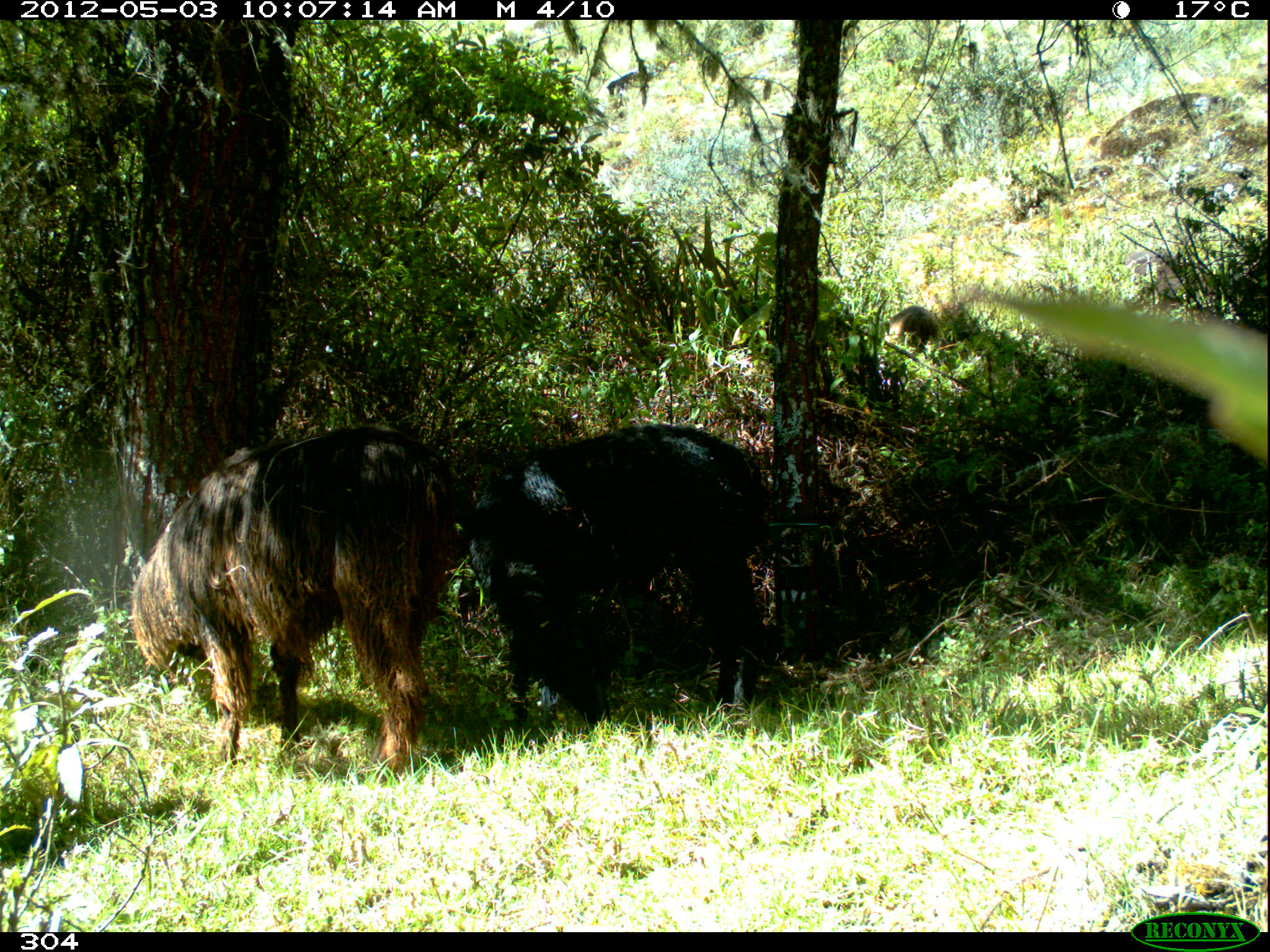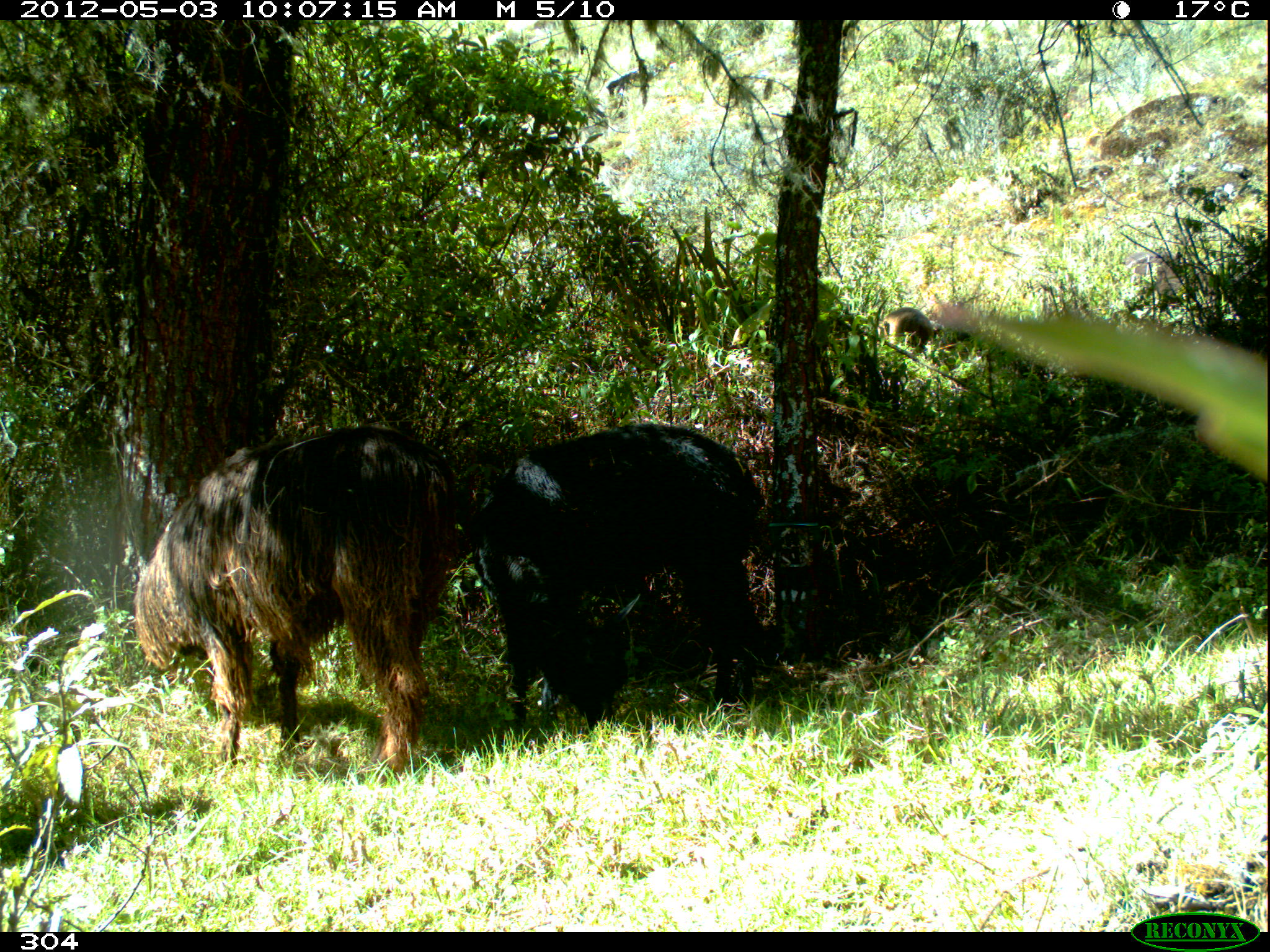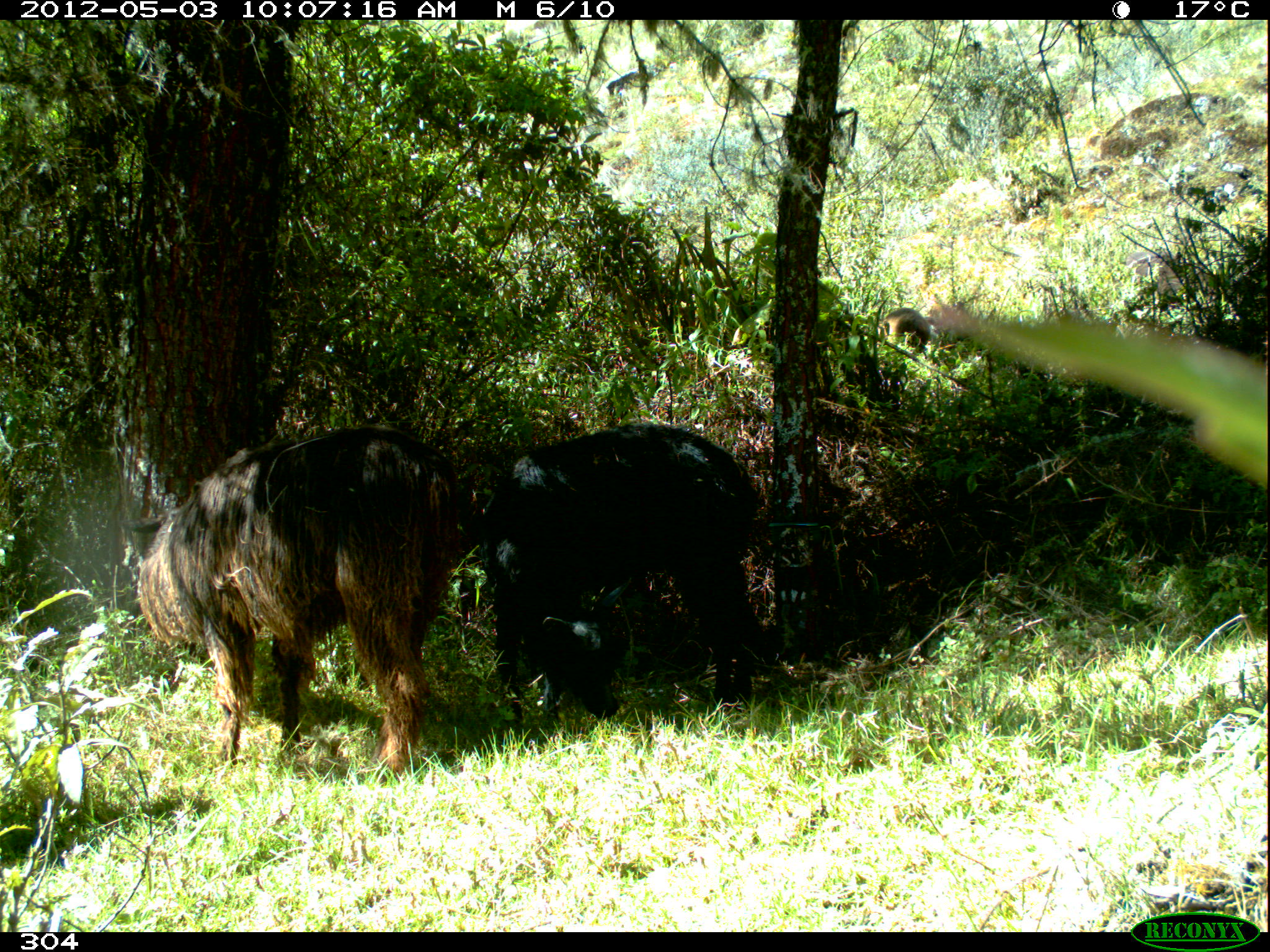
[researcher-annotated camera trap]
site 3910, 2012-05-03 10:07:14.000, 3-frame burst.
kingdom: Animalia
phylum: Chordata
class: Mammalia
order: Artiodactyla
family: Camelidae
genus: Vicugna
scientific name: Vicugna pacos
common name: alpaca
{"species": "Vicugna pacos (alpaca)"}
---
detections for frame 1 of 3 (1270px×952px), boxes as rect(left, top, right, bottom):
vicugna pacos: rect(123, 420, 467, 774); rect(465, 422, 772, 754); rect(890, 305, 940, 348)